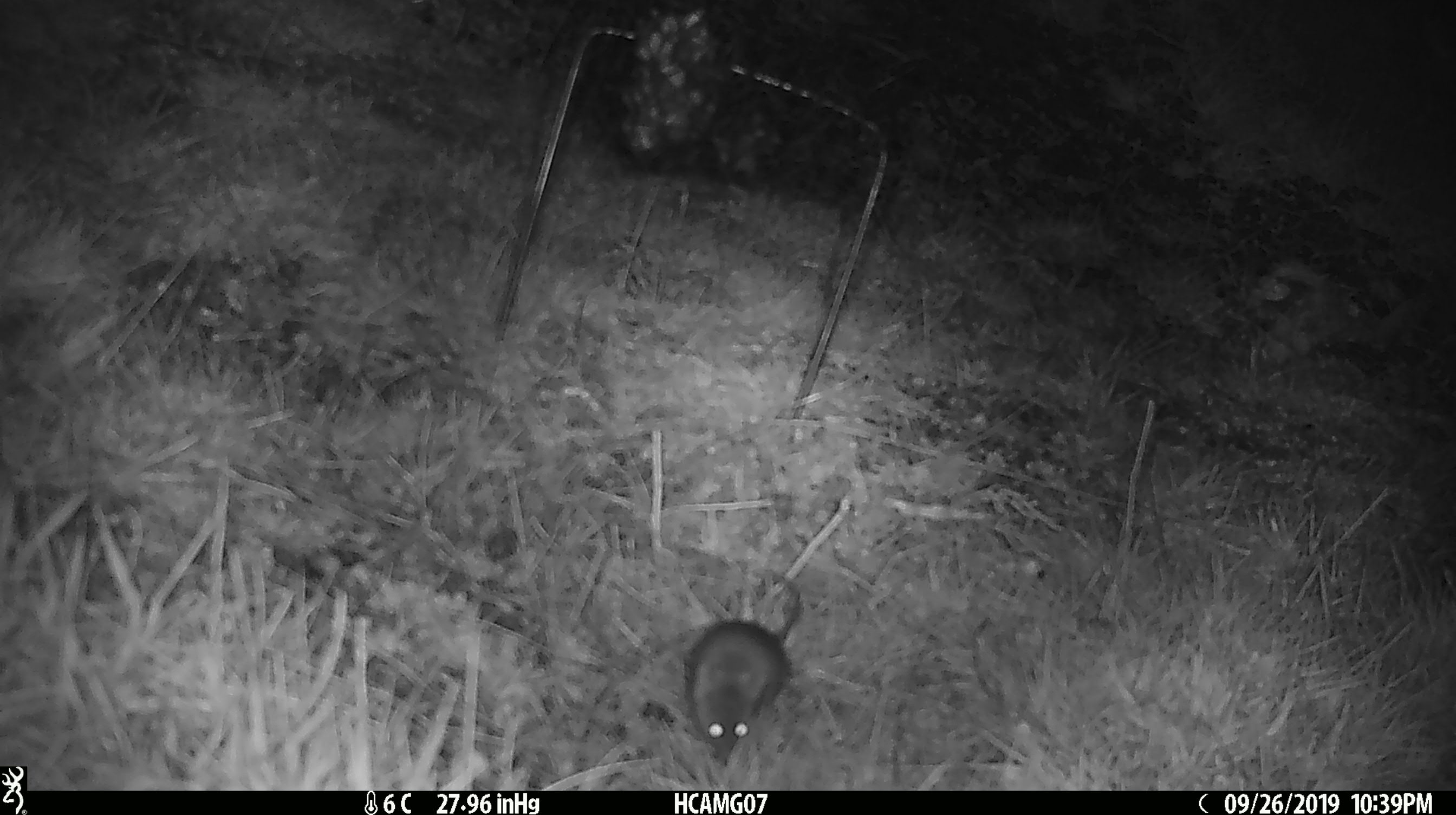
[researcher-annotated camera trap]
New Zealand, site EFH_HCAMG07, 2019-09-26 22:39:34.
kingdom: Animalia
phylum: Chordata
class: Mammalia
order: Rodentia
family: Muridae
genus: Mus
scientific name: Mus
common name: mouse